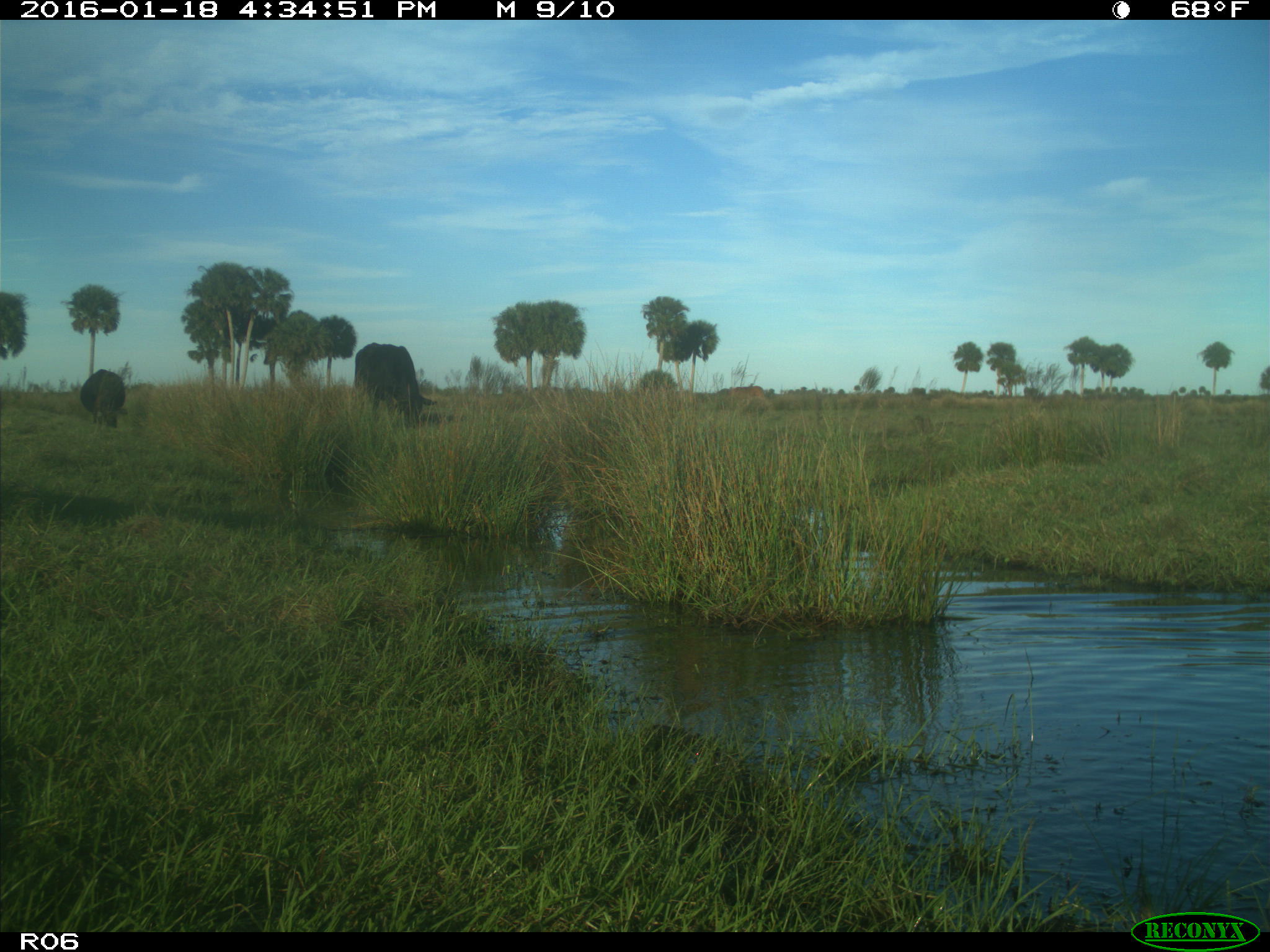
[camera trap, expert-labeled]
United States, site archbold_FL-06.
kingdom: Animalia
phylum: Chordata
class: Mammalia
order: Artiodactyla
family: Bovidae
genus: Bos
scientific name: Bos taurus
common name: domestic cow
Bos taurus (domestic cow).